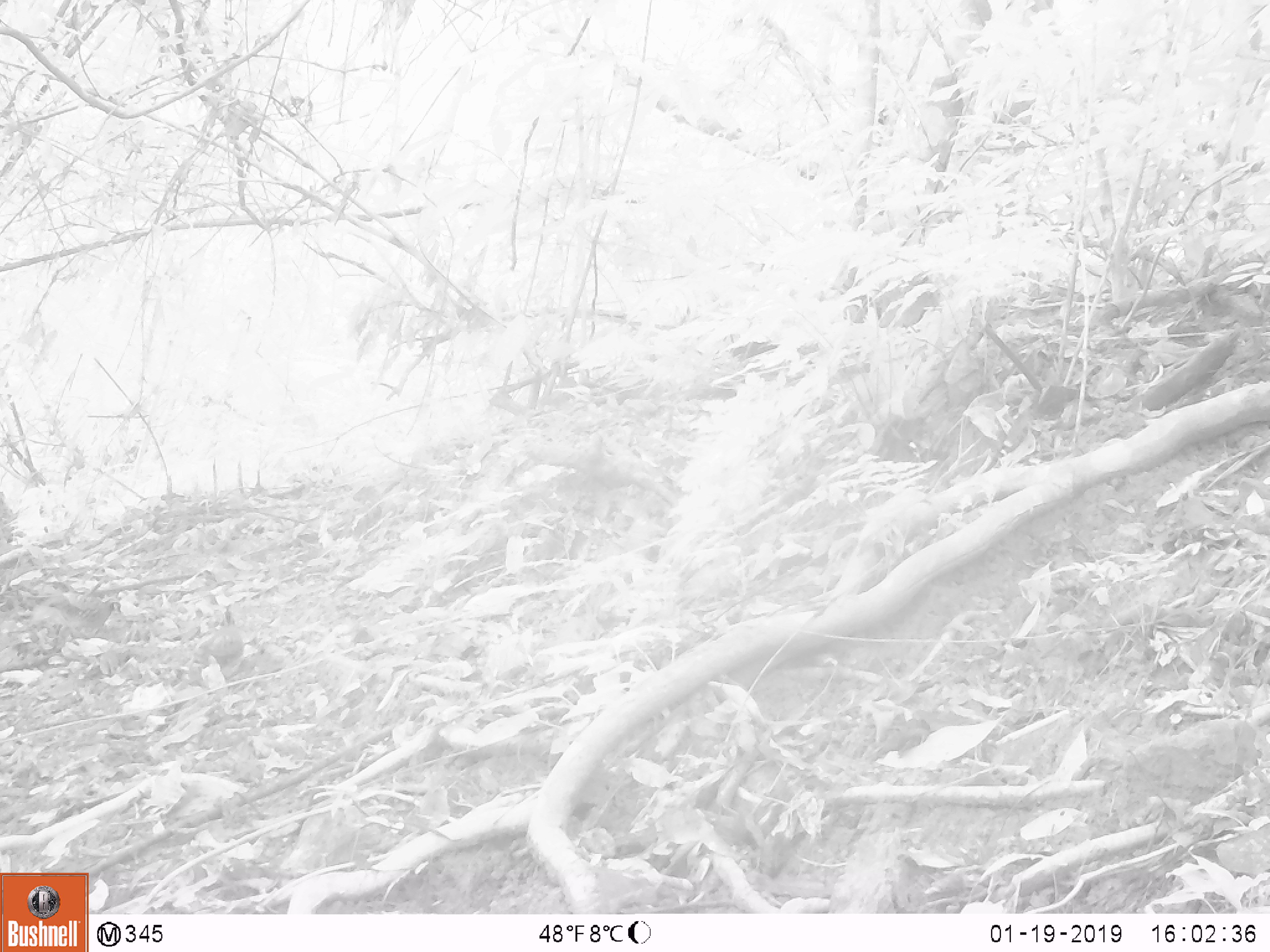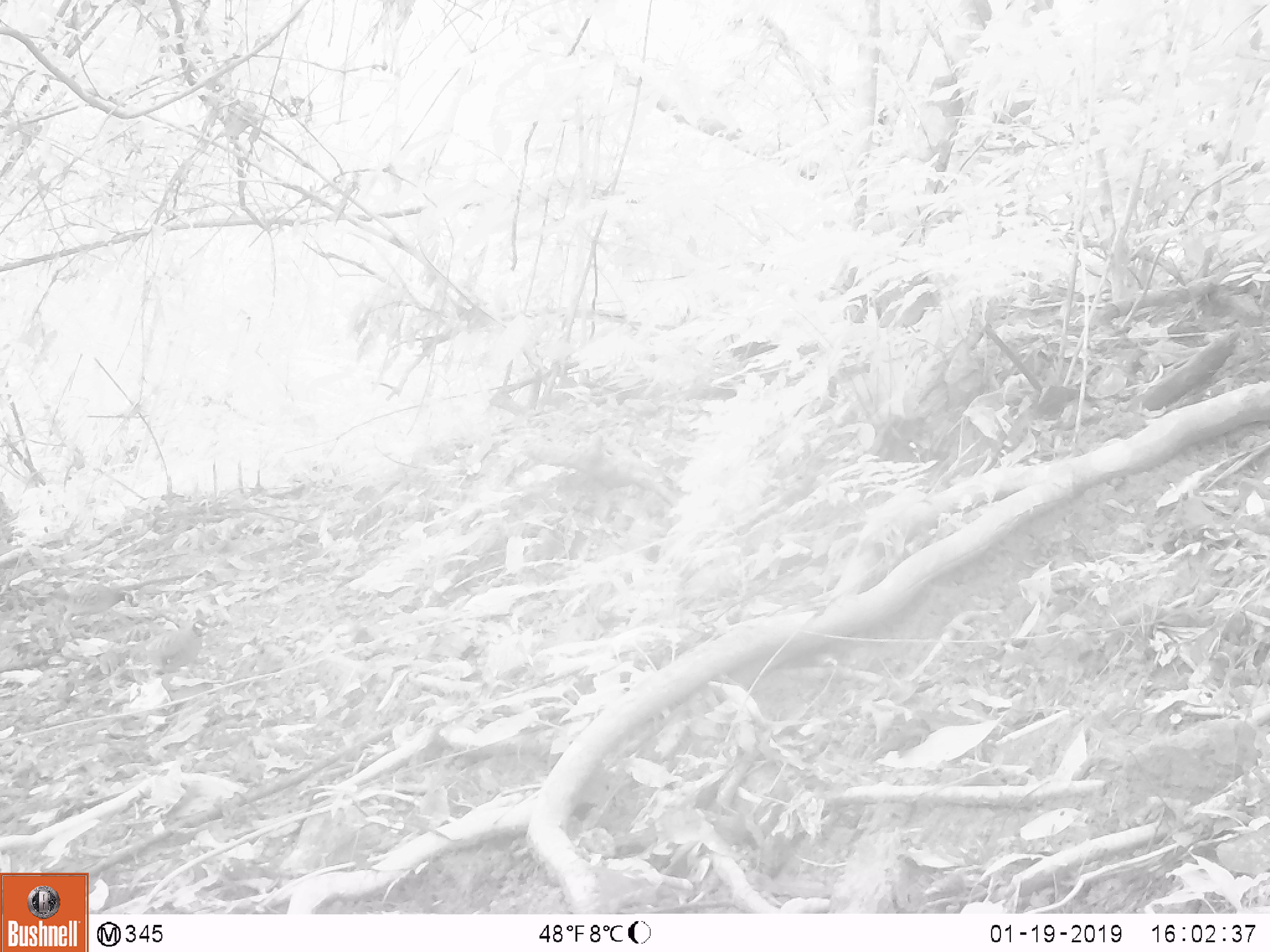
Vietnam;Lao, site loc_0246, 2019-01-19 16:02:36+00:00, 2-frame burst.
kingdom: Animalia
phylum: Chordata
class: Aves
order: Galliformes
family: Phasianidae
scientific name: Phasianidae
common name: partridge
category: unidentified partridge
Unidentified partridge (partridge) (Phasianidae). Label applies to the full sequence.